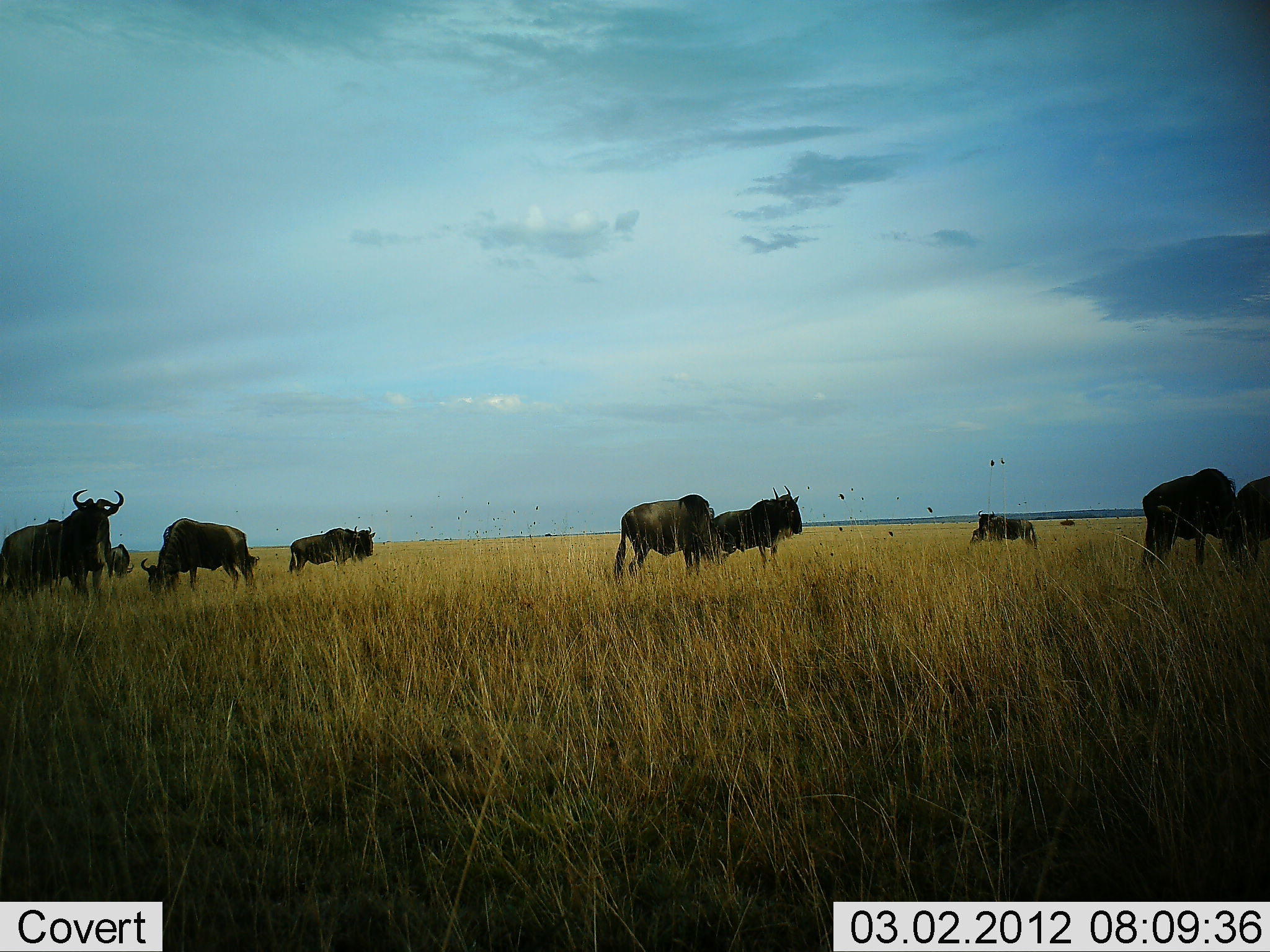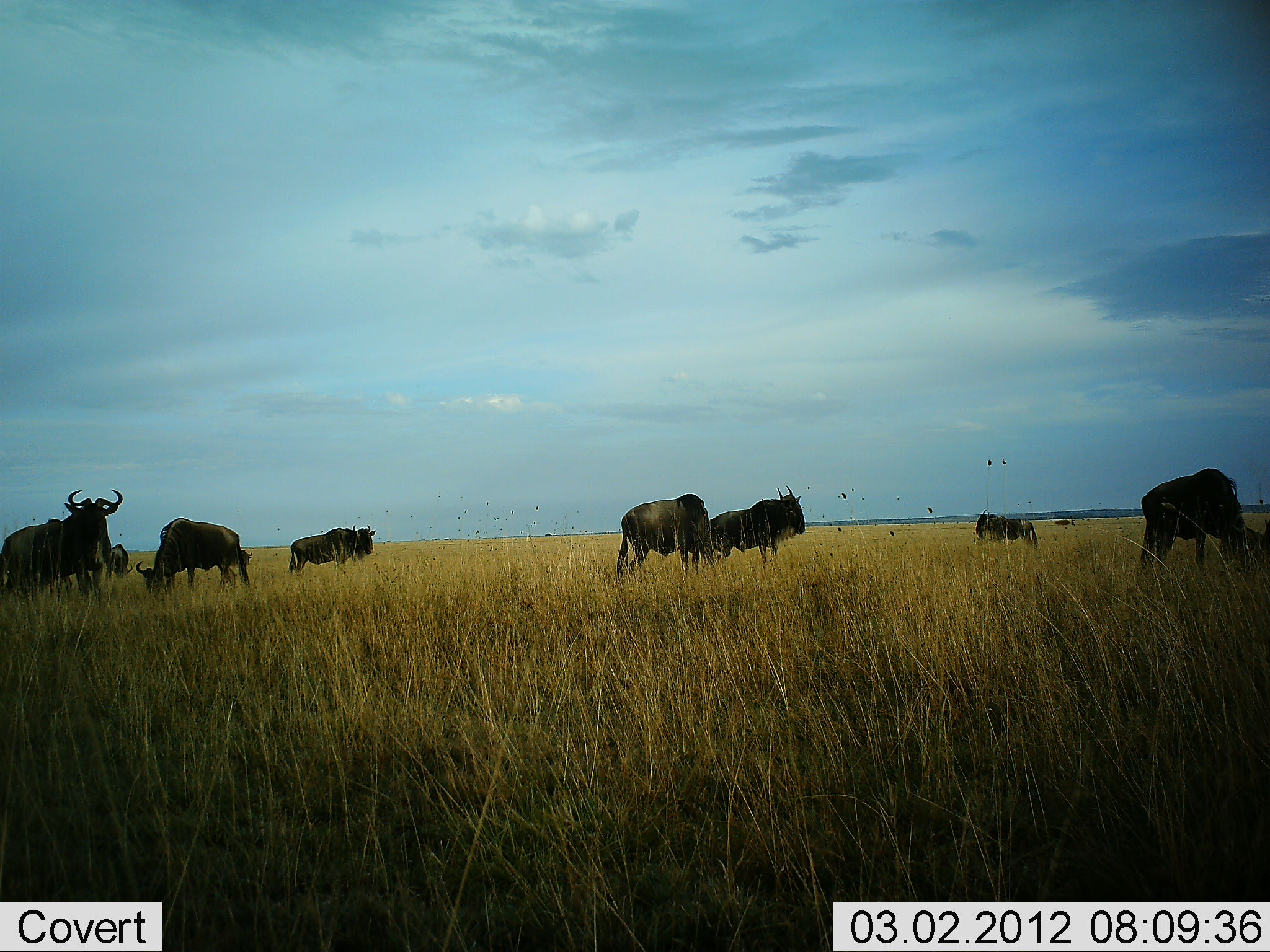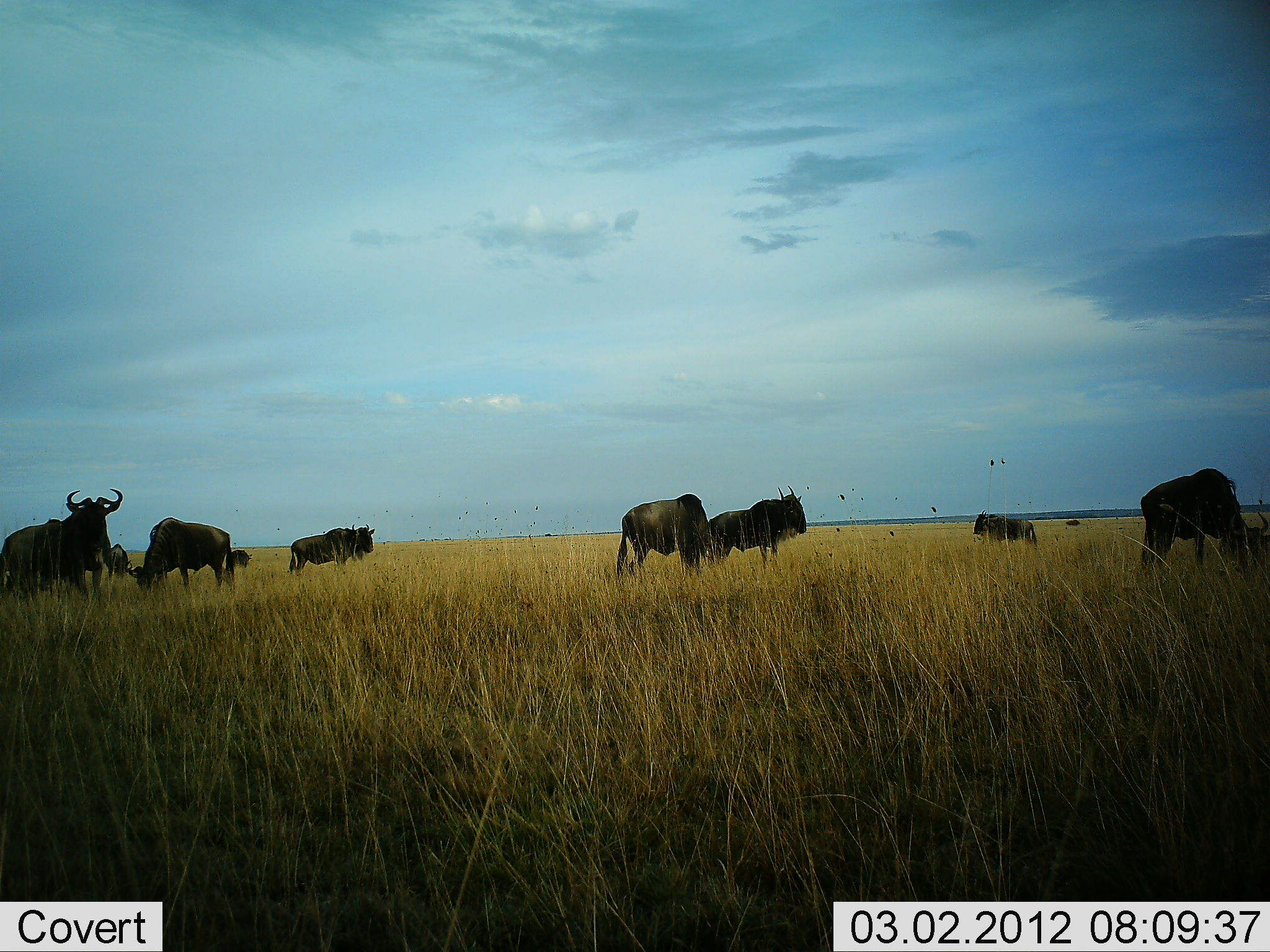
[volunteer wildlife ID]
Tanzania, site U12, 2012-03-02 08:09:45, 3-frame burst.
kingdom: Animalia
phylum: Chordata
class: Mammalia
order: Artiodactyla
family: Bovidae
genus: Connochaetes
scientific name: Connochaetes taurinus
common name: blue wildebeest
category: wildebeest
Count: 9.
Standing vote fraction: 76%.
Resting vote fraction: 14%.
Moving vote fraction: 29%.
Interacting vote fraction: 0%.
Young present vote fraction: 0%.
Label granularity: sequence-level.